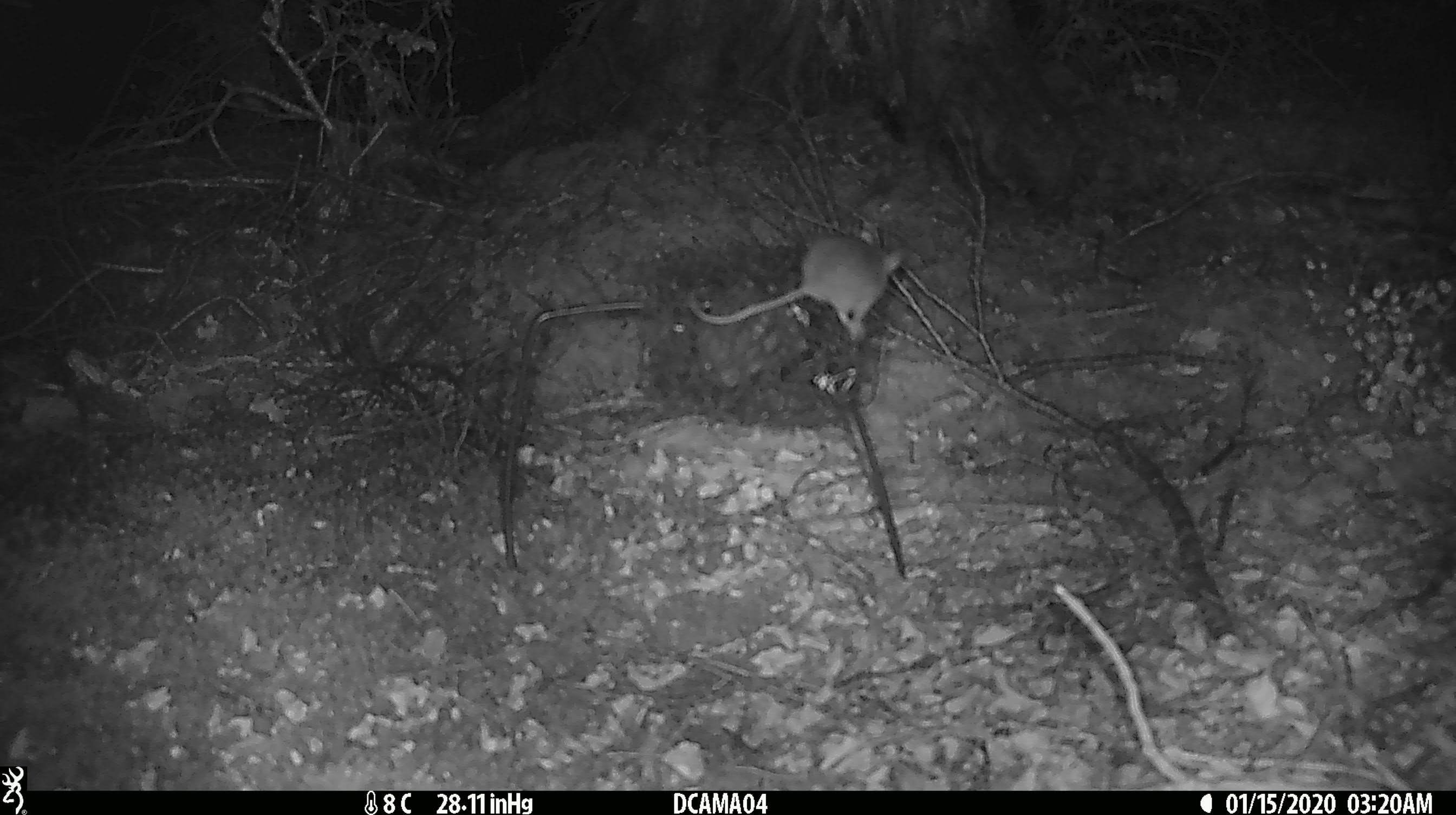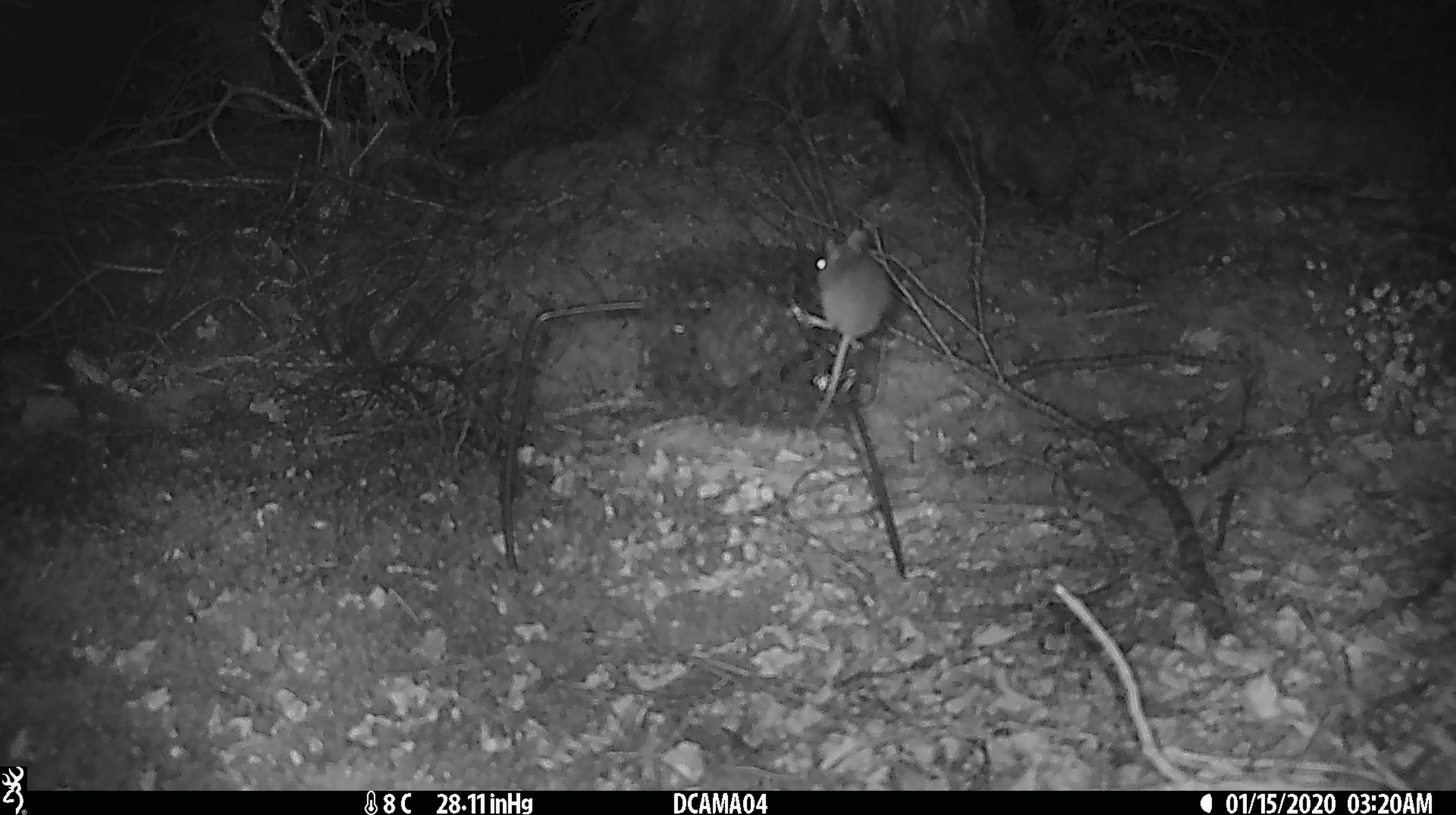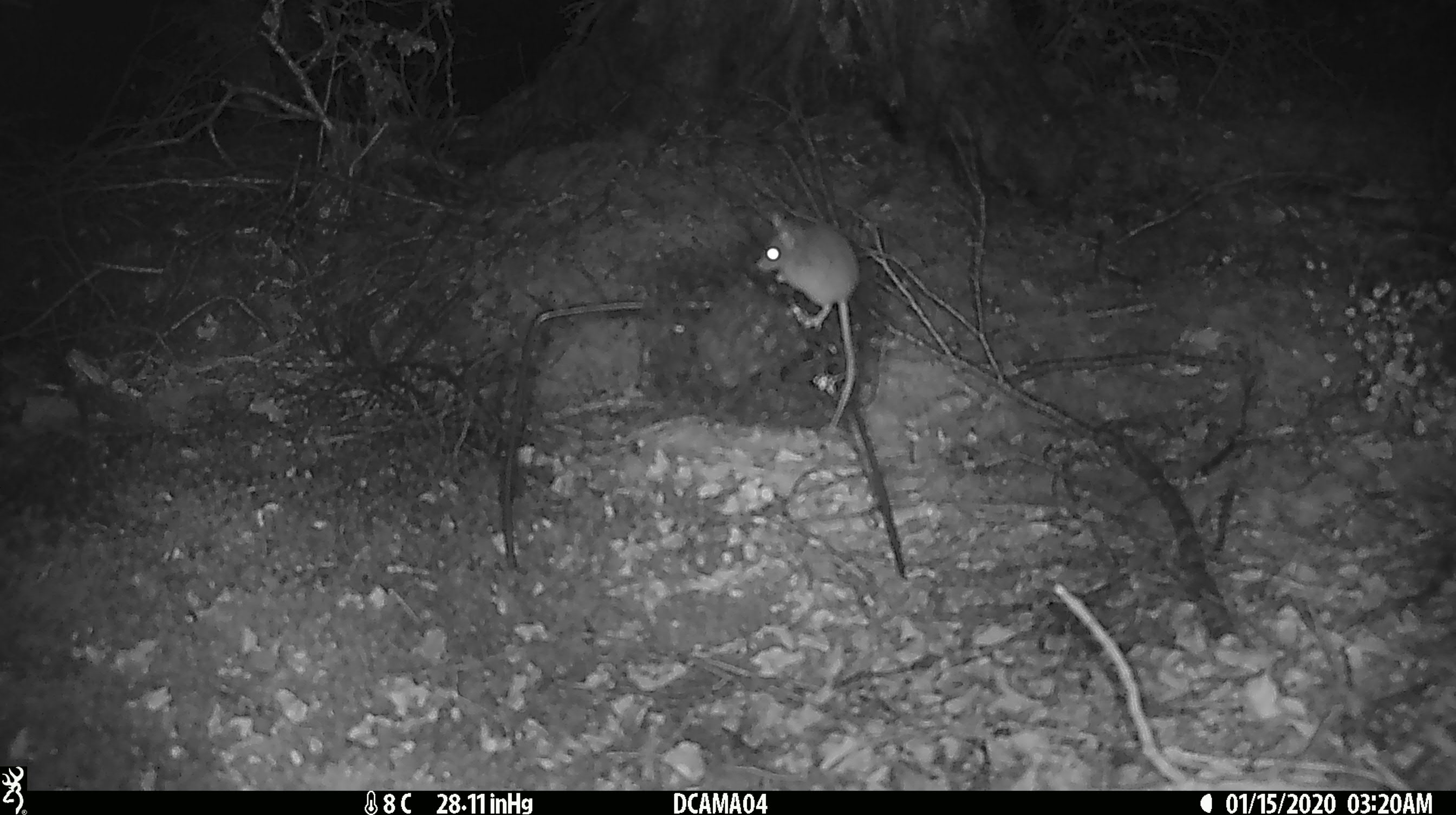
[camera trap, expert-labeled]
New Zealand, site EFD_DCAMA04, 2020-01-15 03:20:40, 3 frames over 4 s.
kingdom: Animalia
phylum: Chordata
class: Mammalia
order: Rodentia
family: Muridae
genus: Mus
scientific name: Mus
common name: mouse